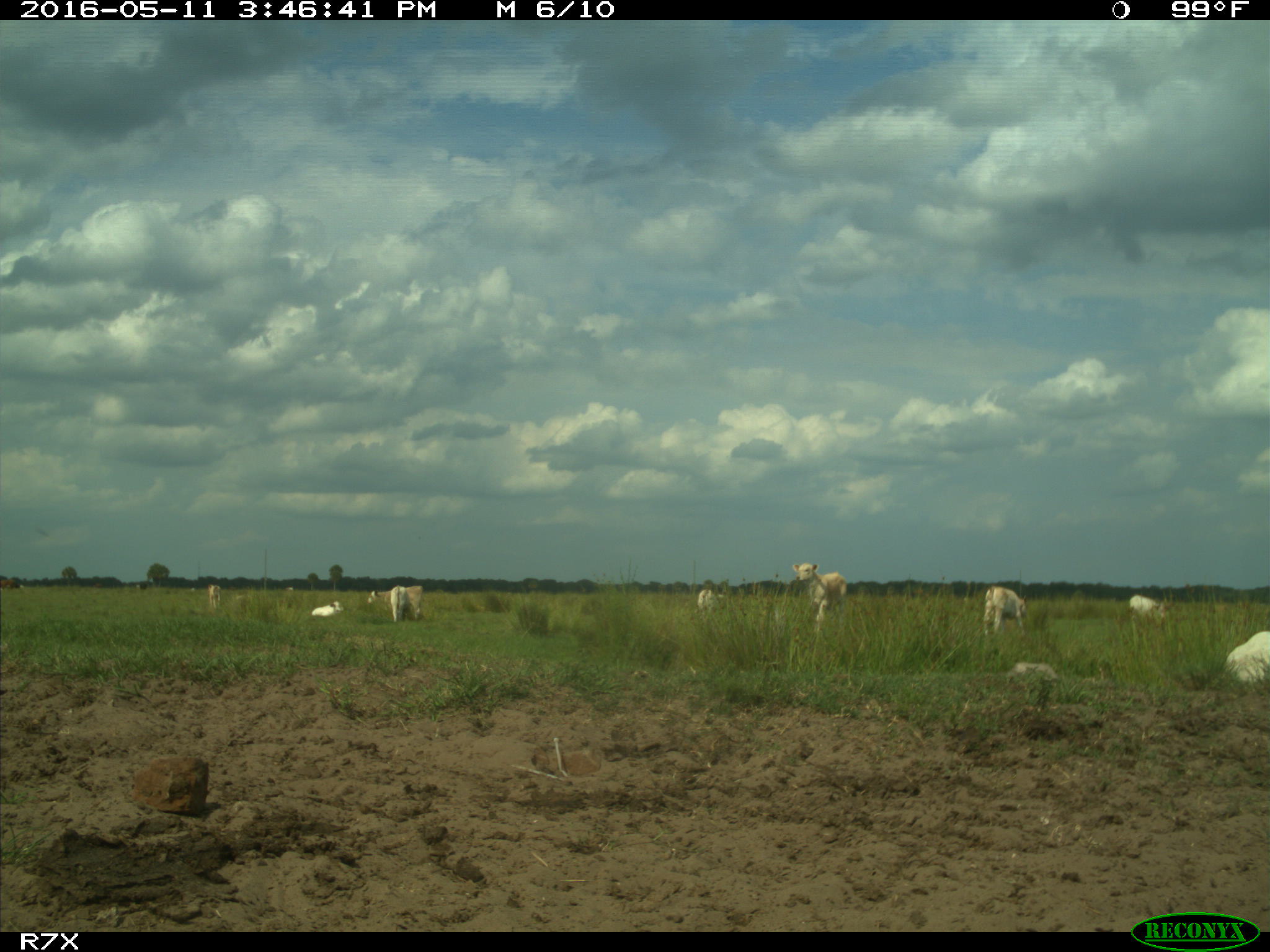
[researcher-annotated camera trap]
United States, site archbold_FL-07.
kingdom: Animalia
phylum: Chordata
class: Mammalia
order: Artiodactyla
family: Bovidae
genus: Bos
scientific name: Bos taurus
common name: domestic cow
Bos taurus (domestic cow).